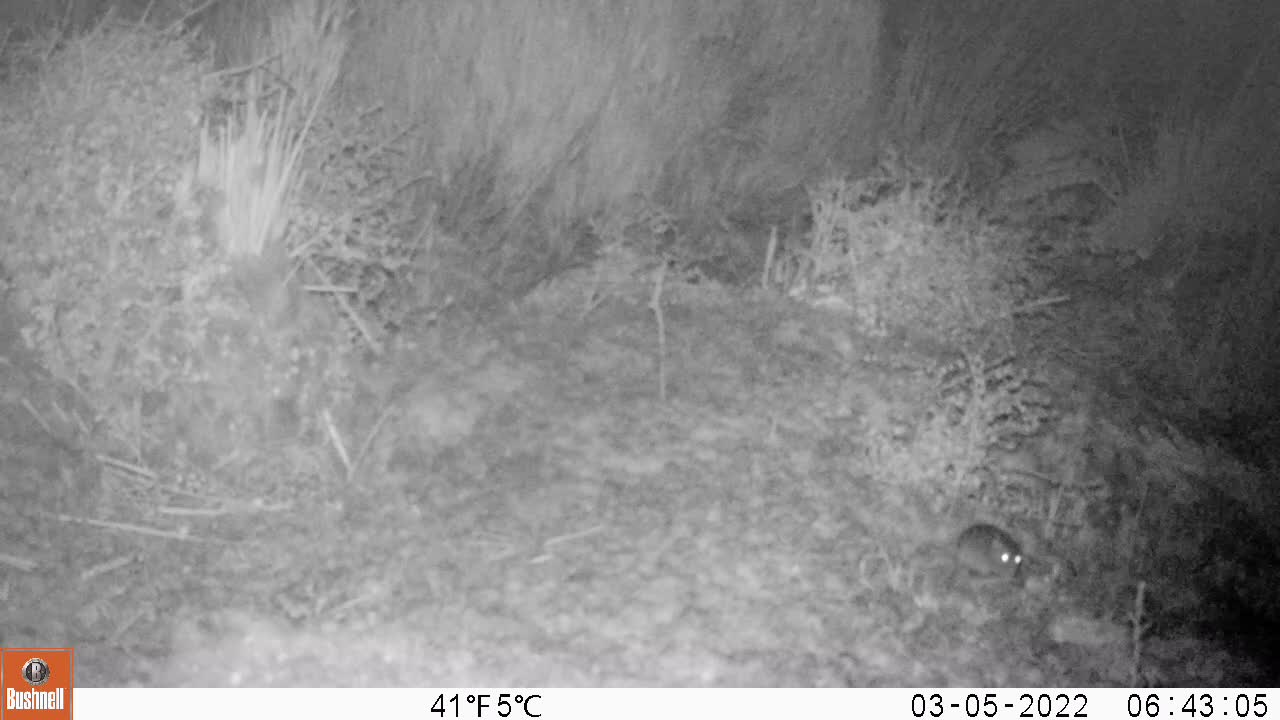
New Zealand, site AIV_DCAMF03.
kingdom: Animalia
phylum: Chordata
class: Mammalia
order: Rodentia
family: Muridae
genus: Mus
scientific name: Mus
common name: mouse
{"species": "mouse (Mus)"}